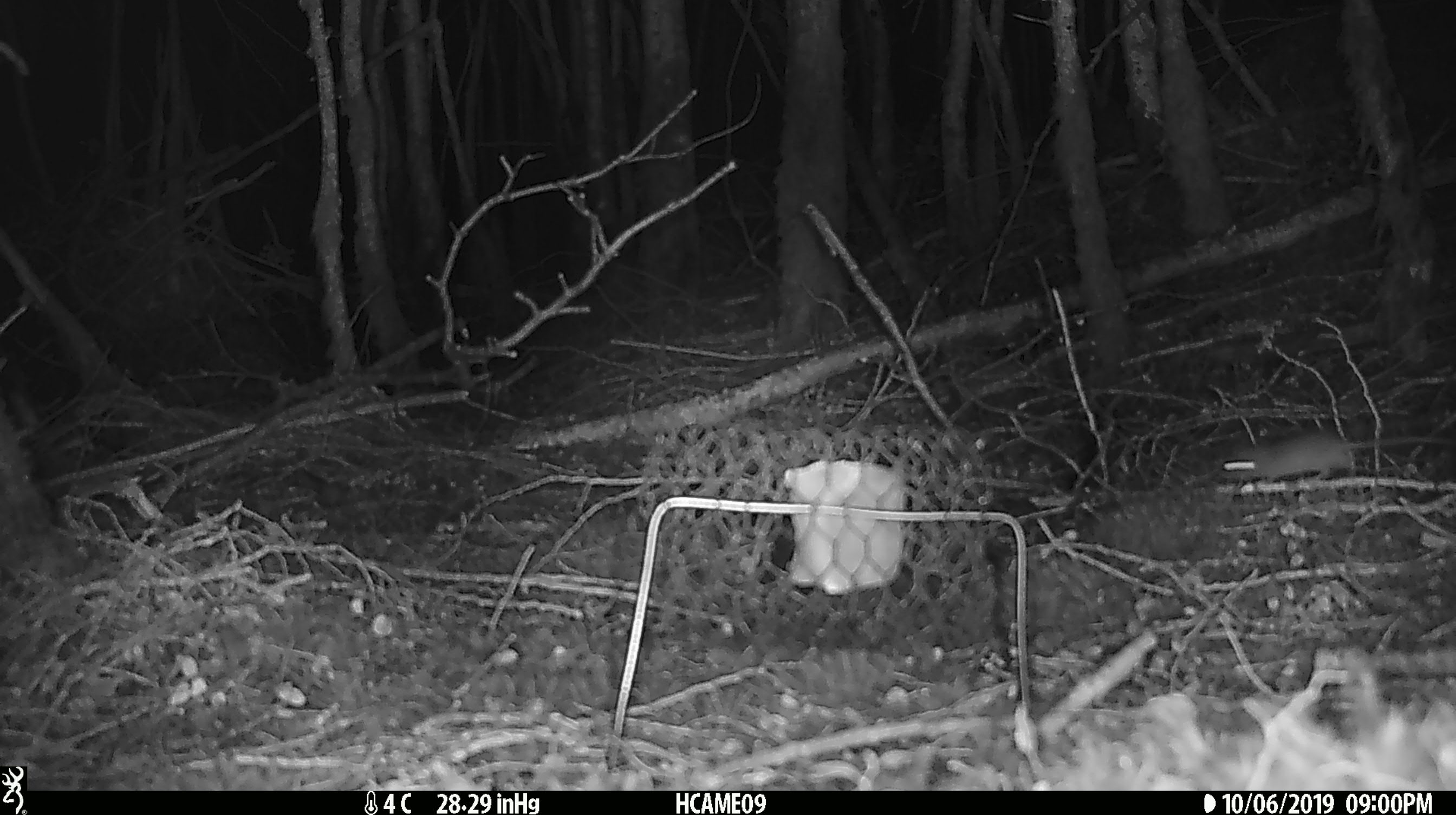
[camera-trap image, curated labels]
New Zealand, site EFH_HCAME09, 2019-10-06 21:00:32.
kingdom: Animalia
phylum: Chordata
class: Mammalia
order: Rodentia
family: Muridae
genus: Mus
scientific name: Mus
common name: mouse